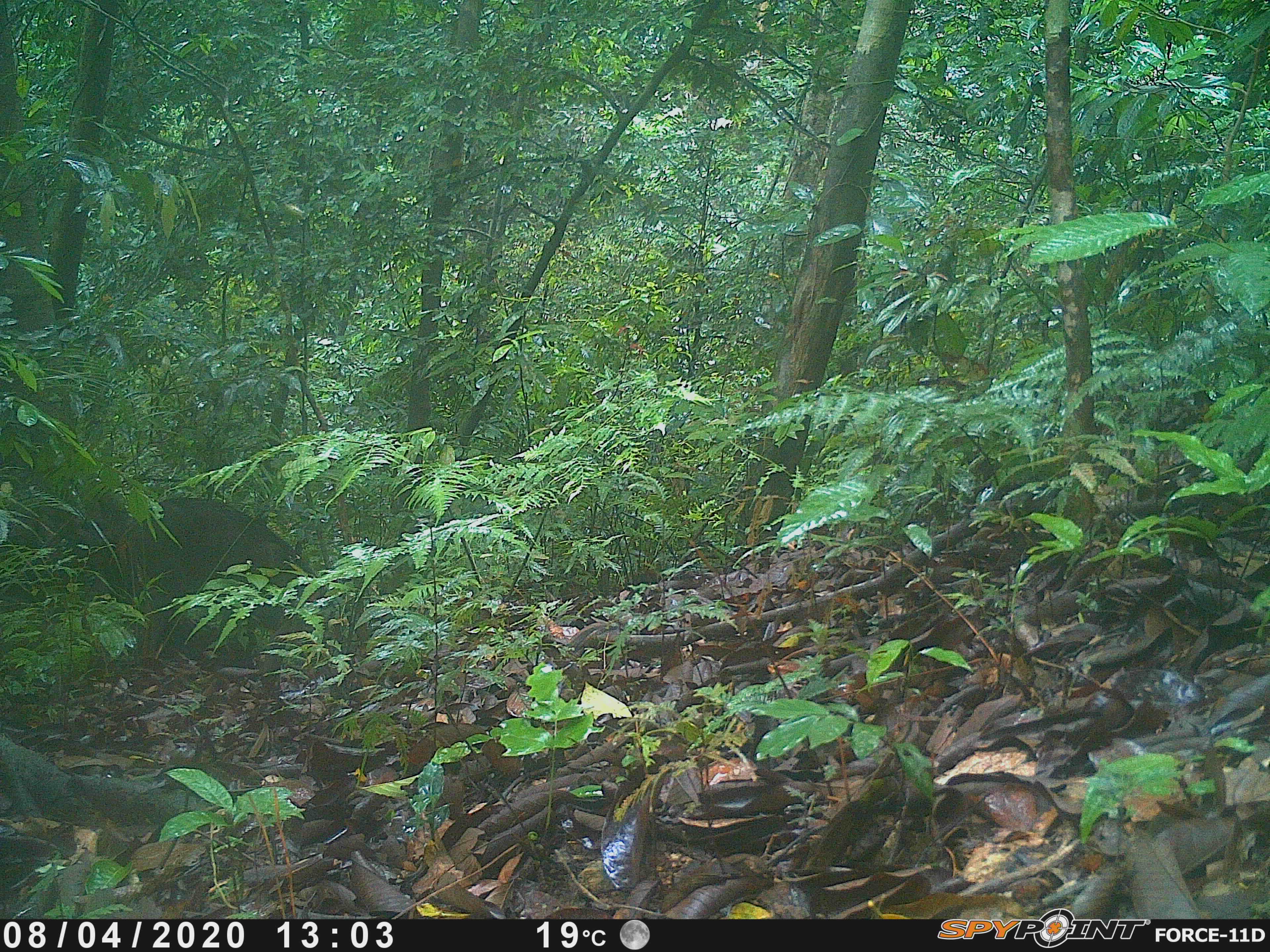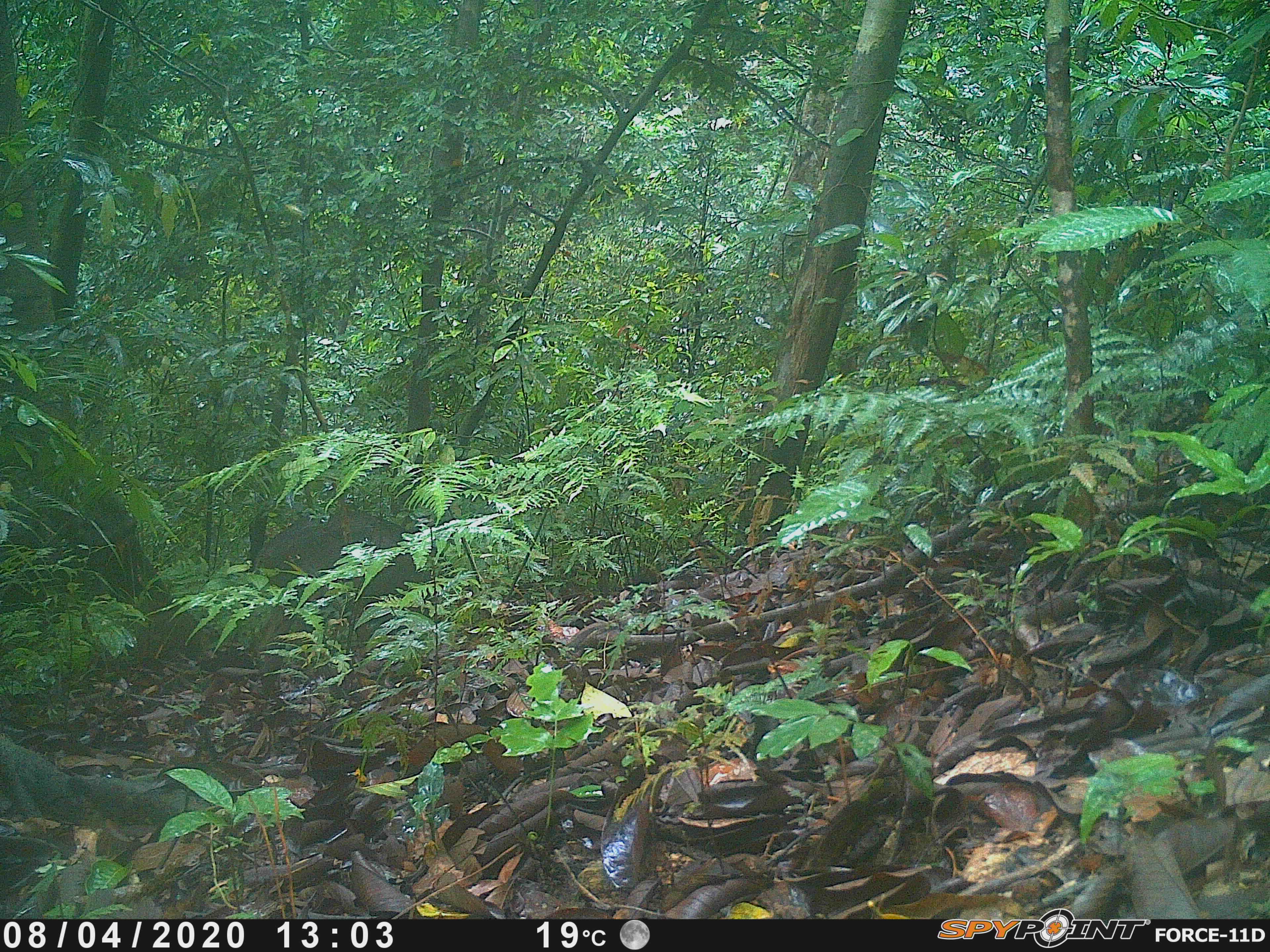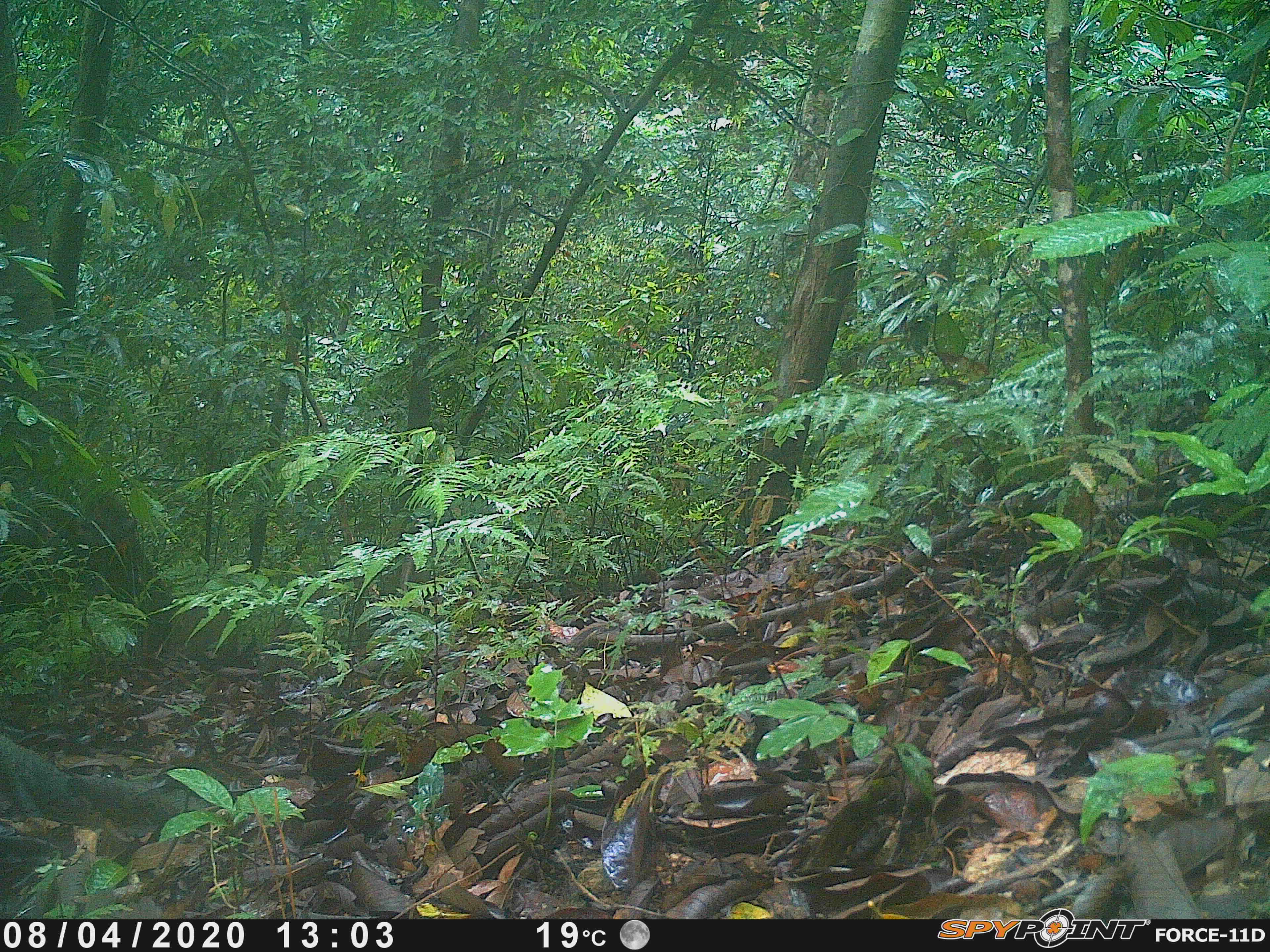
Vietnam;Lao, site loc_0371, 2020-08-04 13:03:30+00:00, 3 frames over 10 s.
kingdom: Animalia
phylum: Chordata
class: Mammalia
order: Artiodactyla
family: Suidae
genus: Sus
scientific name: Sus scrofa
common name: eurasian wild pig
Eurasian wild pig (Sus scrofa). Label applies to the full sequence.